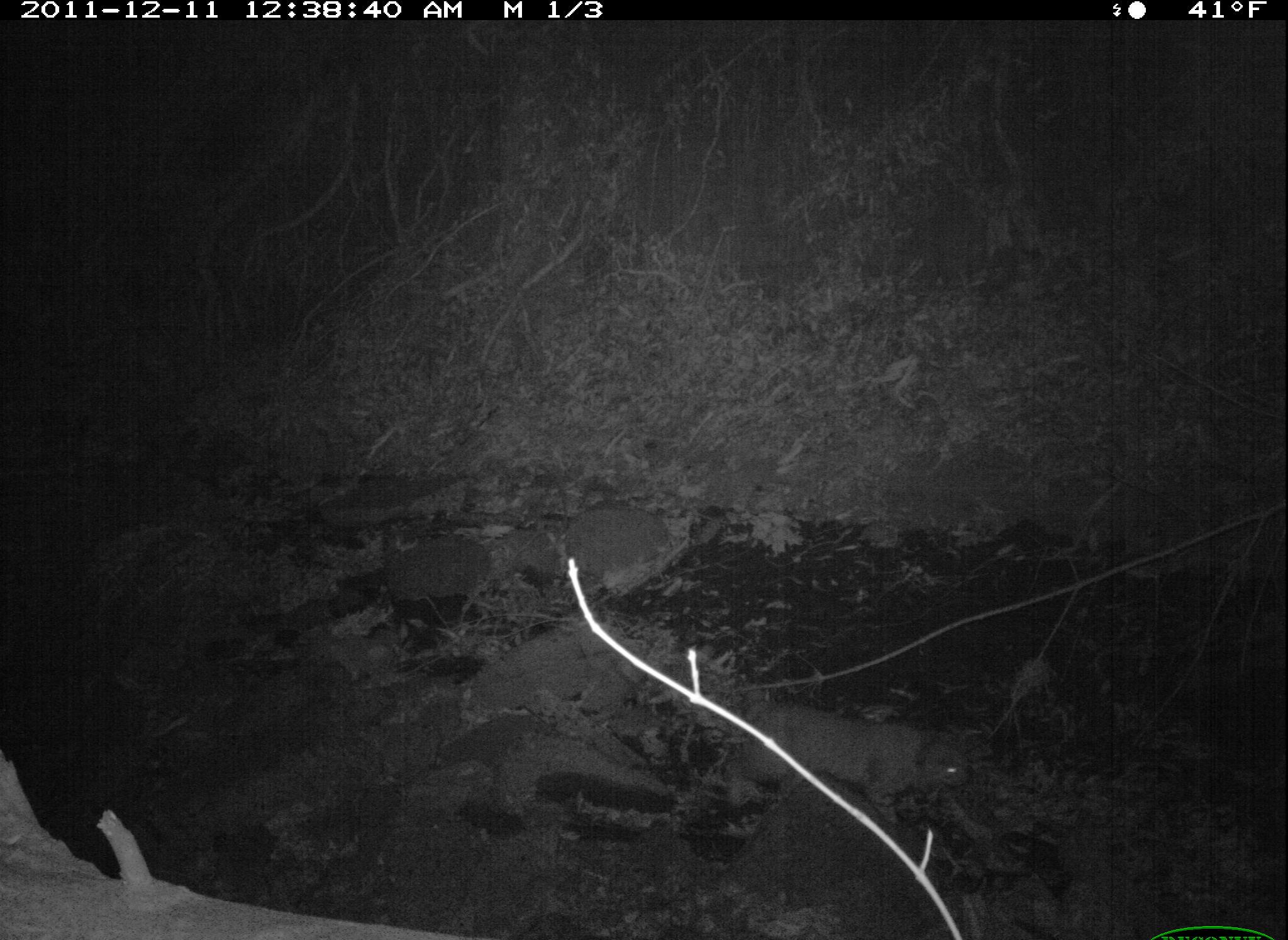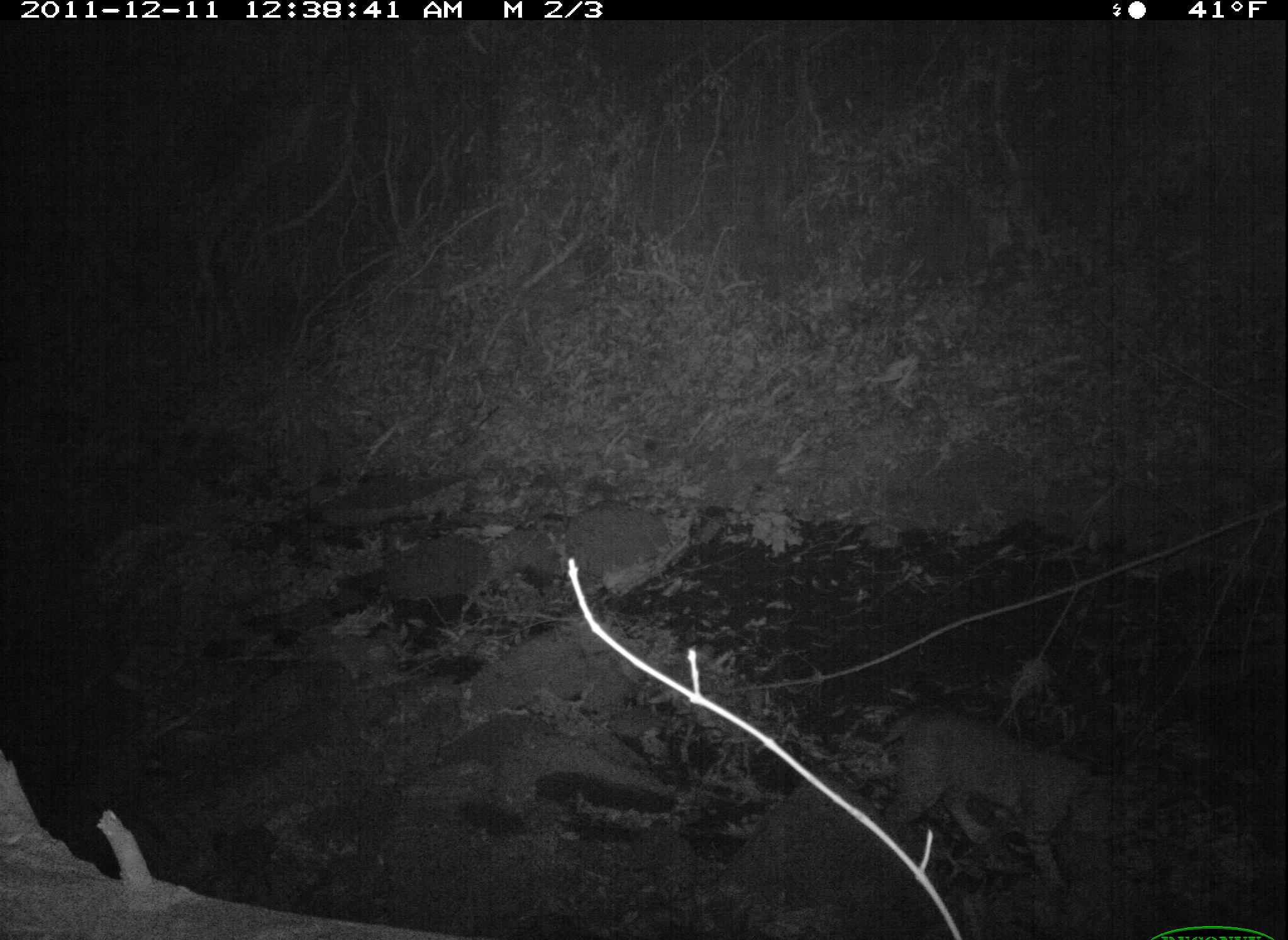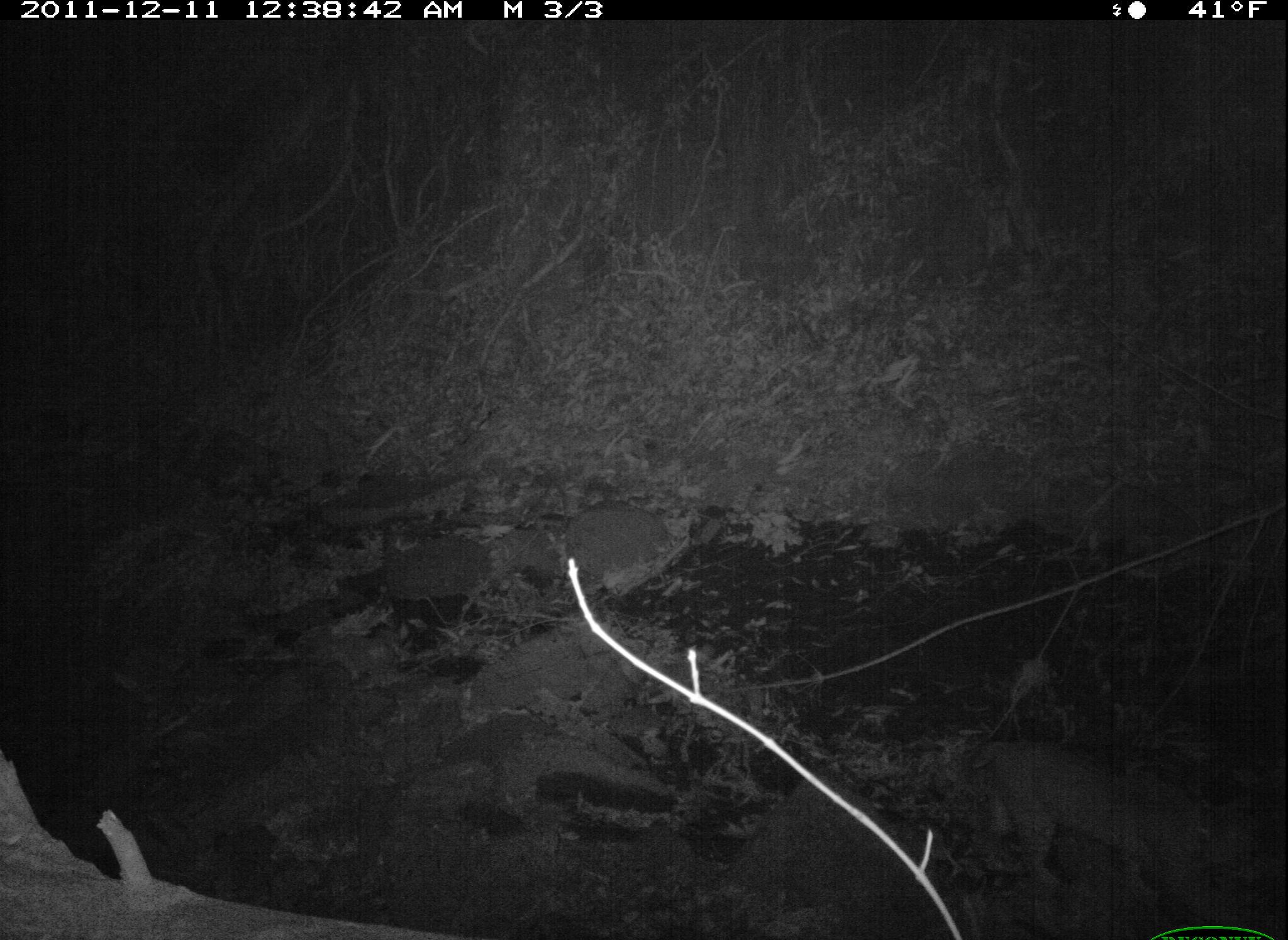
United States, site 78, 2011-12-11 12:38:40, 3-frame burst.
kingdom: Animalia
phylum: Chordata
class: Mammalia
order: Carnivora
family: Felidae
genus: Lynx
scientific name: Lynx rufus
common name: bobcat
Bobcat (Lynx rufus).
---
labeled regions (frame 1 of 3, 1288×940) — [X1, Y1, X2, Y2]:
bobcat: [712, 672, 1005, 831]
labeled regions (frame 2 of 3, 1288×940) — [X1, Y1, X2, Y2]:
bobcat: [871, 699, 1133, 894]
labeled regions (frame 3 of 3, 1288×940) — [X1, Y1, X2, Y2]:
bobcat: [958, 725, 1238, 923]